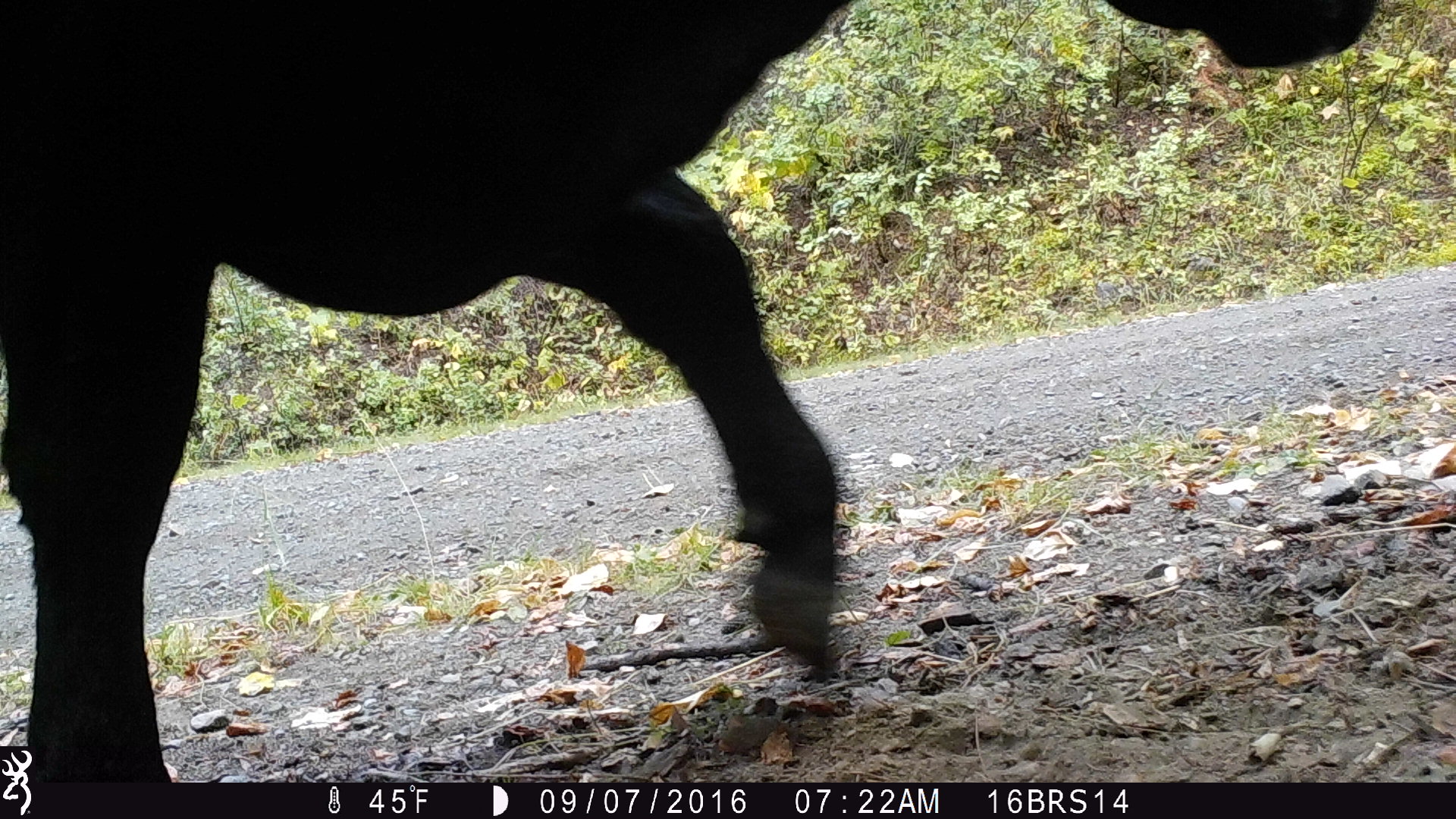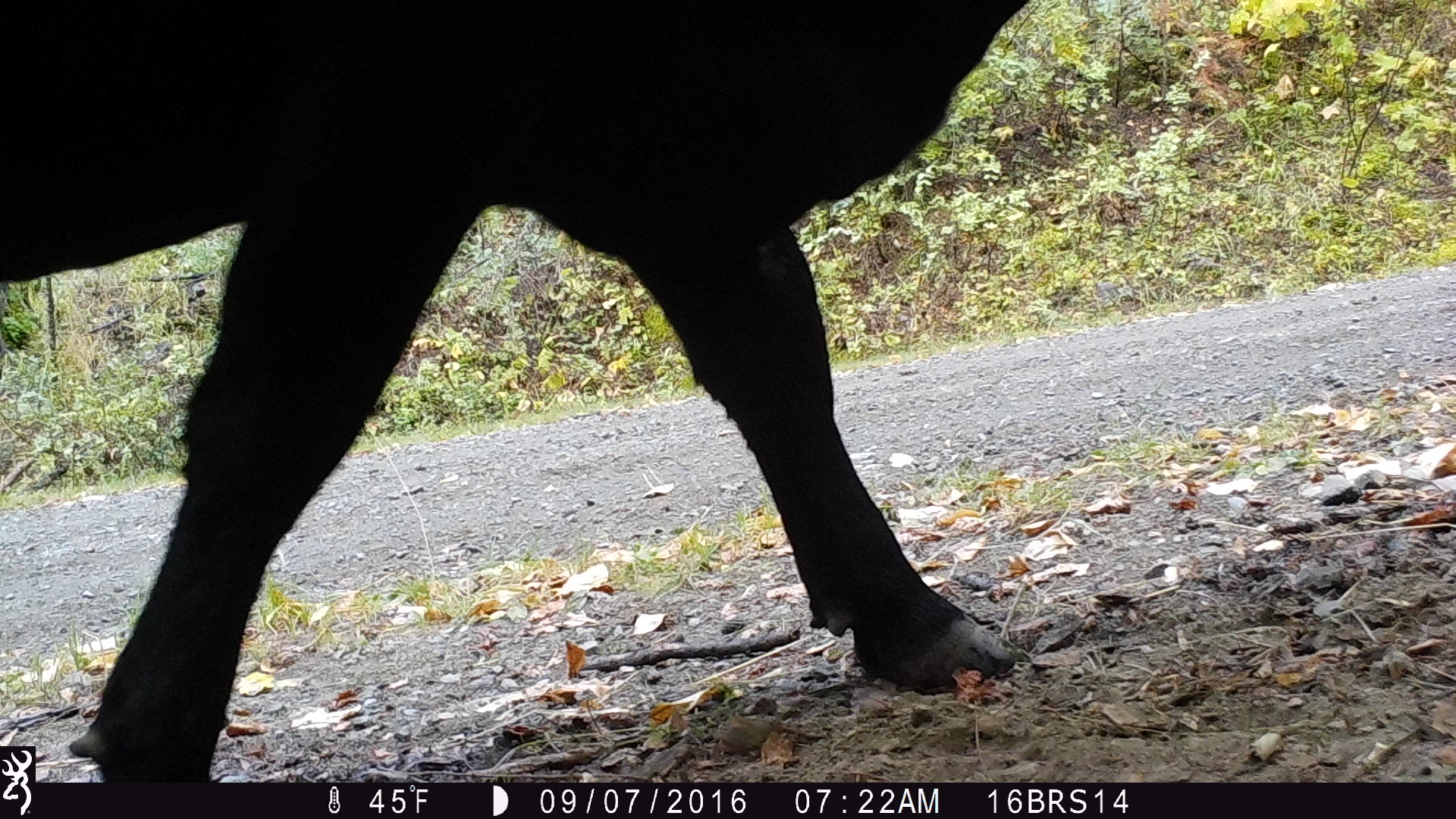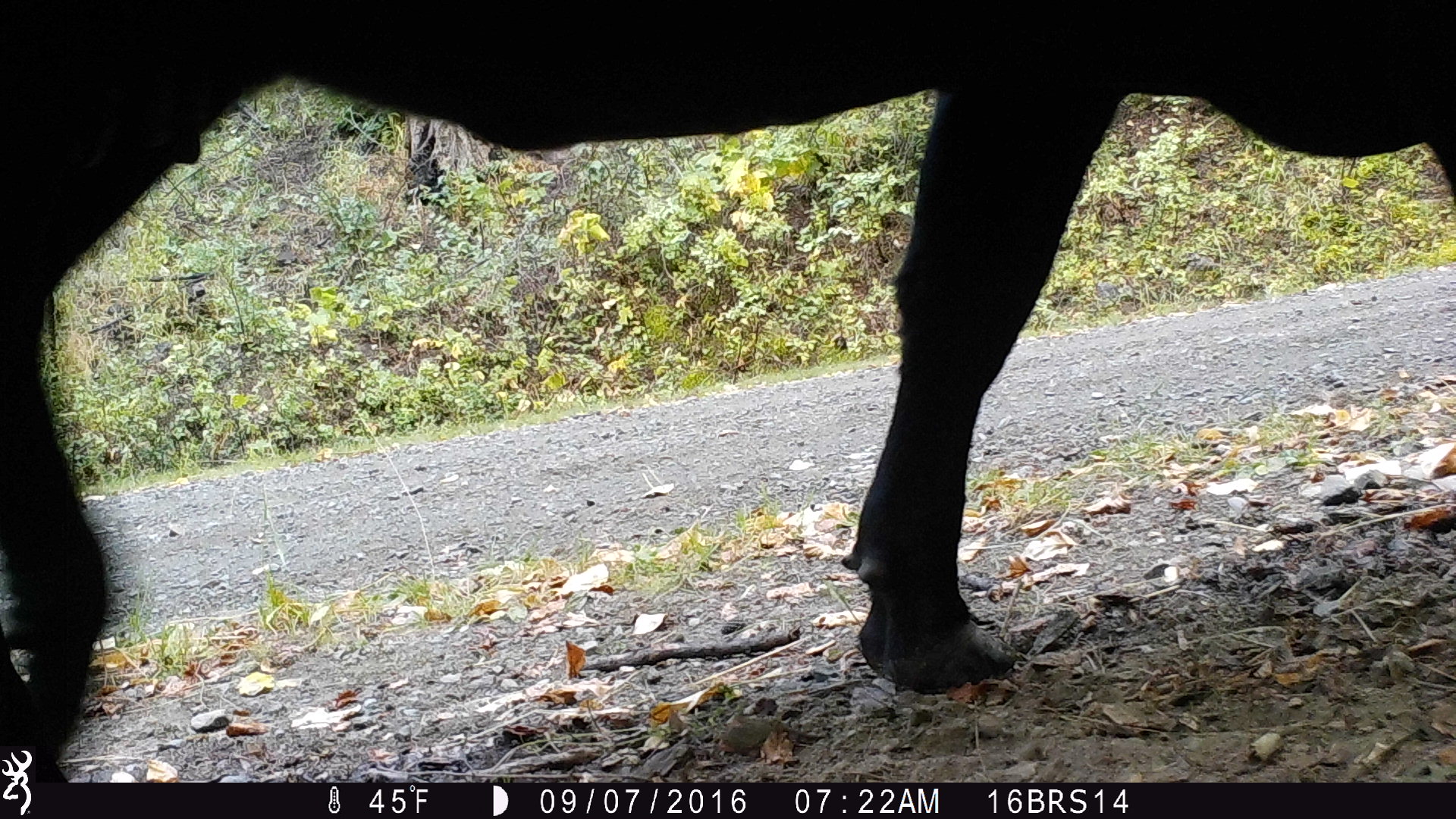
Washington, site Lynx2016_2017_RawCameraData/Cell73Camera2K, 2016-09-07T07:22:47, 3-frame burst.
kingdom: Animalia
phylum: Chordata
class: Mammalia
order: Artiodactyla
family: Bovidae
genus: Bos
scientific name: Bos taurus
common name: domestic cattle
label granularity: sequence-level